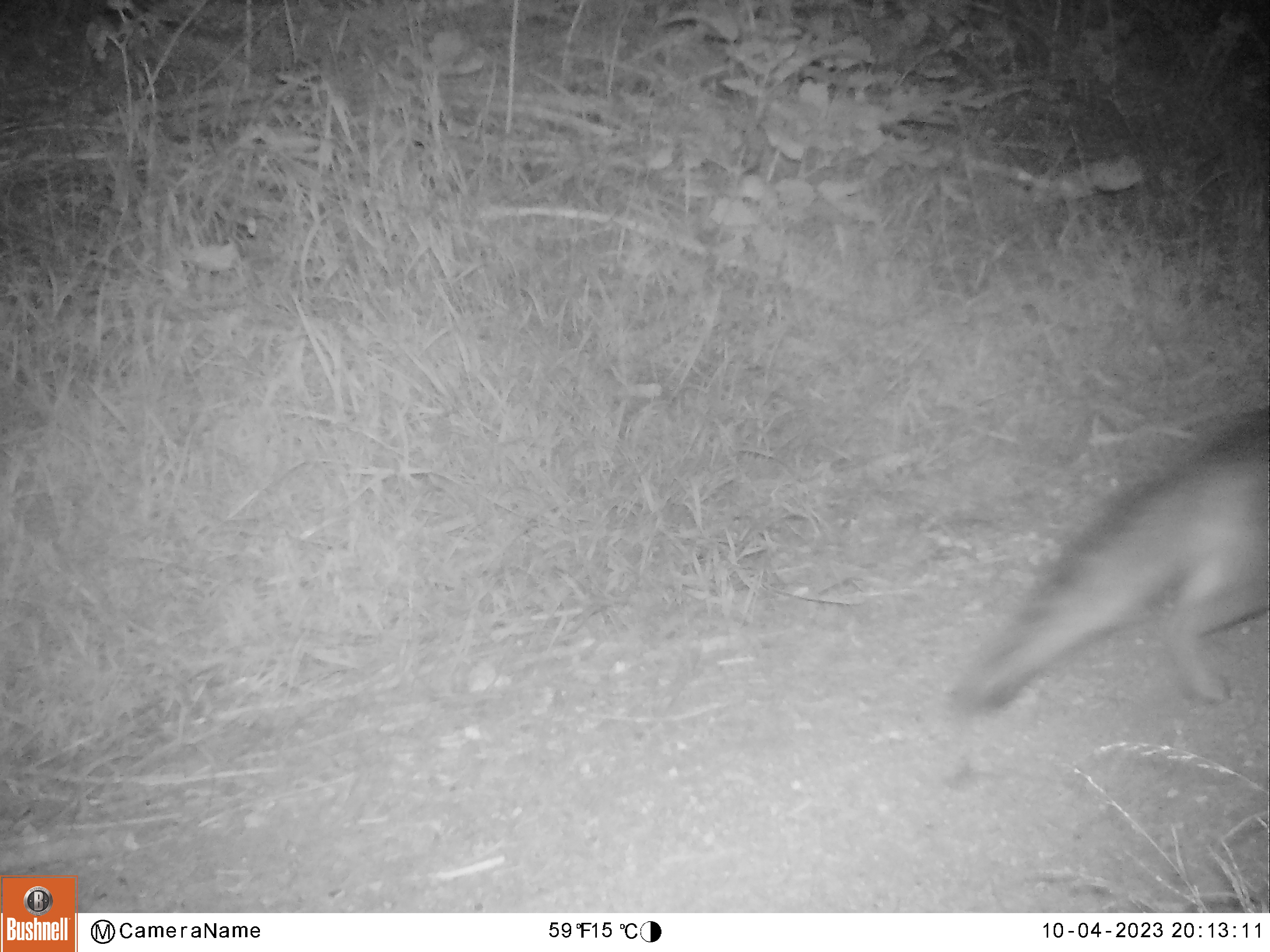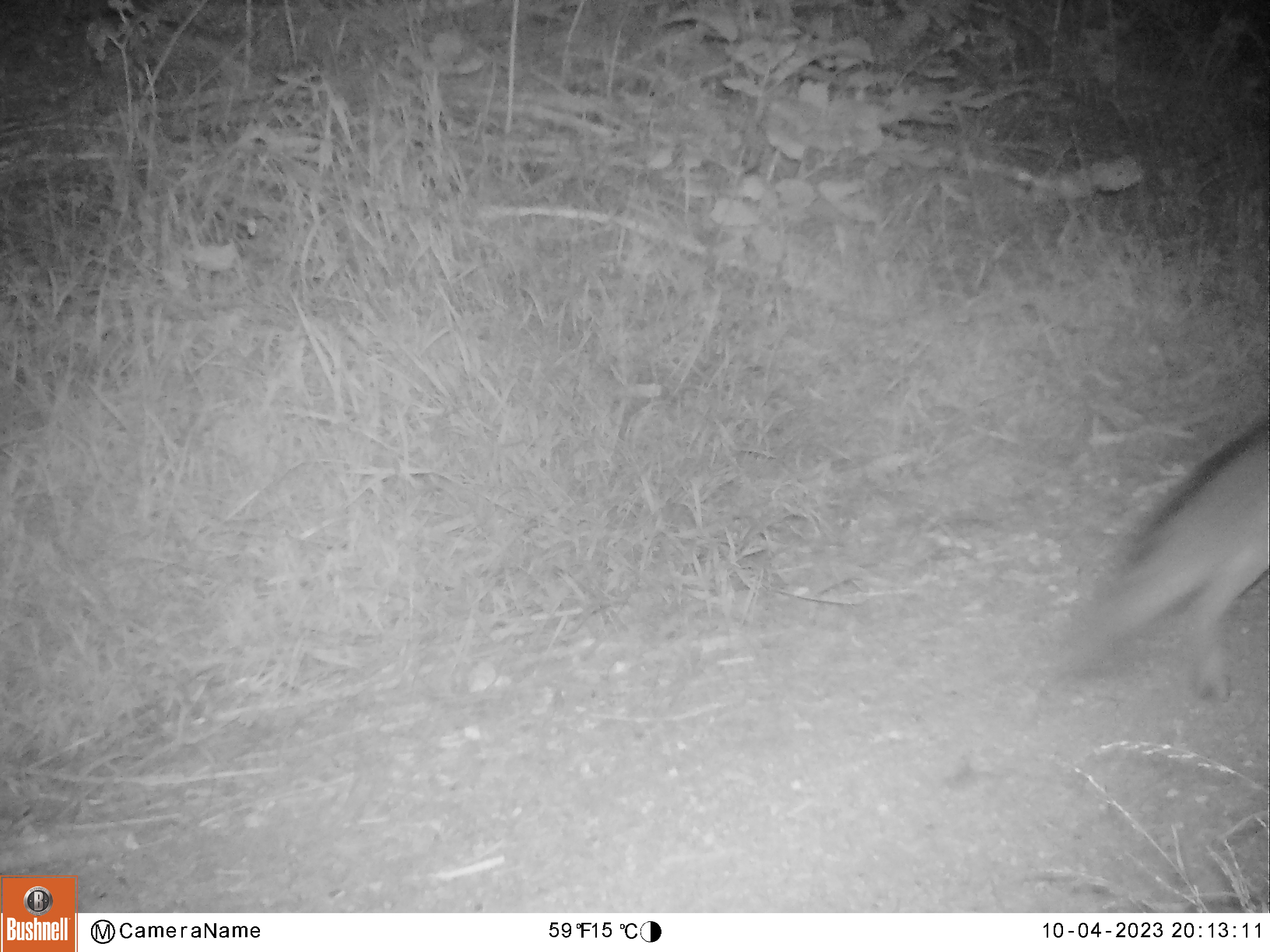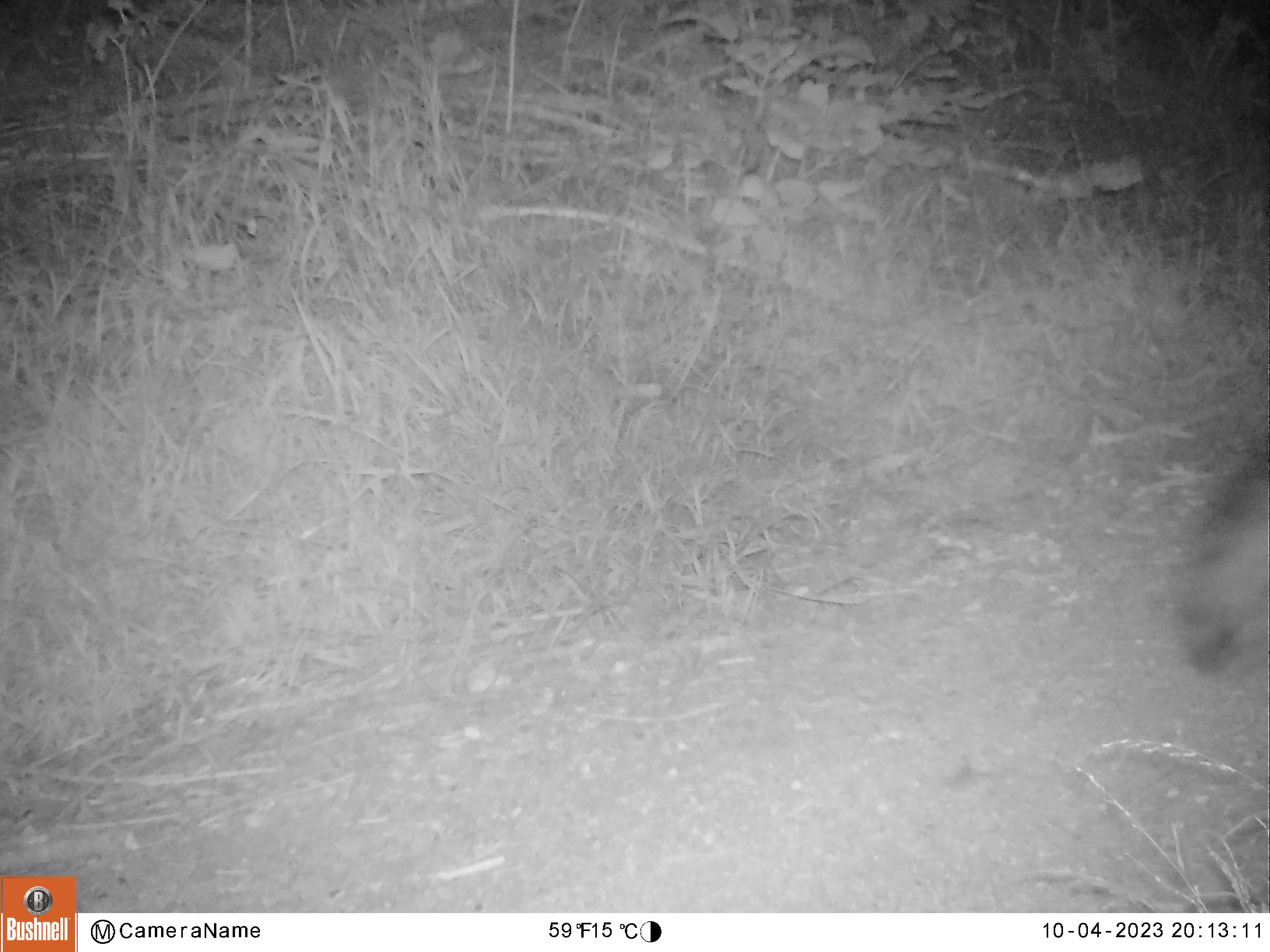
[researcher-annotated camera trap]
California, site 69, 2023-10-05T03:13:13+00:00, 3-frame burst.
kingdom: Animalia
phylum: Chordata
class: Mammalia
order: Carnivora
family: Canidae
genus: Urocyon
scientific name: Urocyon cinereoargenteus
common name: gray fox